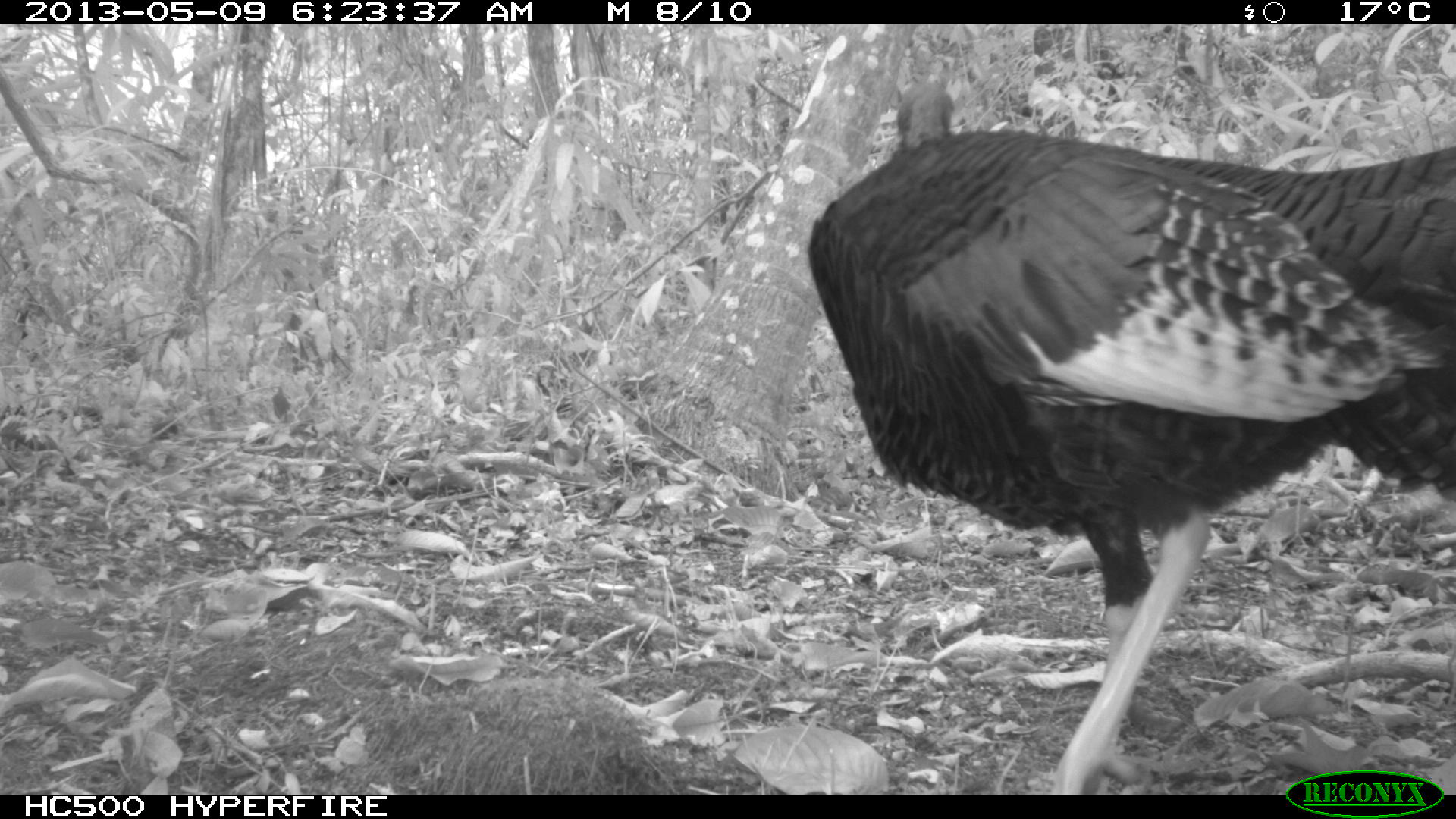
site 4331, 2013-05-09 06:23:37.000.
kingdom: Animalia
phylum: Chordata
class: Aves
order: Galliformes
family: Phasianidae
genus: Meleagris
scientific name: Meleagris ocellata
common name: ocellated turkey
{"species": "Meleagris ocellata (ocellated turkey)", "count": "1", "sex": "male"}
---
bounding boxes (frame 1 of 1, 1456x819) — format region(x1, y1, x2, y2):
meleagris ocellata: region(806, 81, 1456, 792)